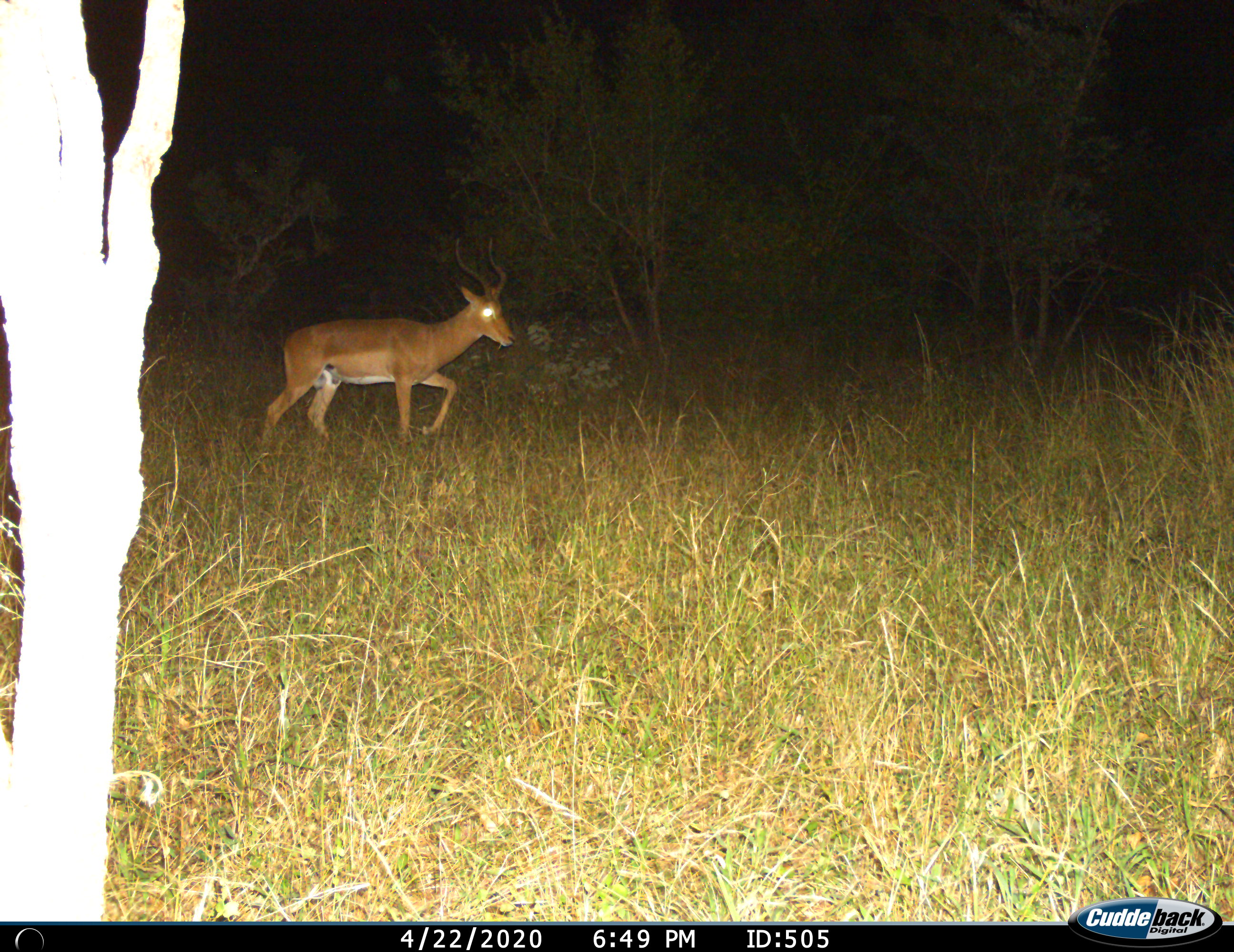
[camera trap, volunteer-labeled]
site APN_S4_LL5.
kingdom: Animalia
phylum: Chordata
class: Mammalia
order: Artiodactyla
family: Bovidae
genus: Aepyceros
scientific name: Aepyceros melampus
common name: impala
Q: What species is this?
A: Impala (Aepyceros melampus).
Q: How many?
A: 1.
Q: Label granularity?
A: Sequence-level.